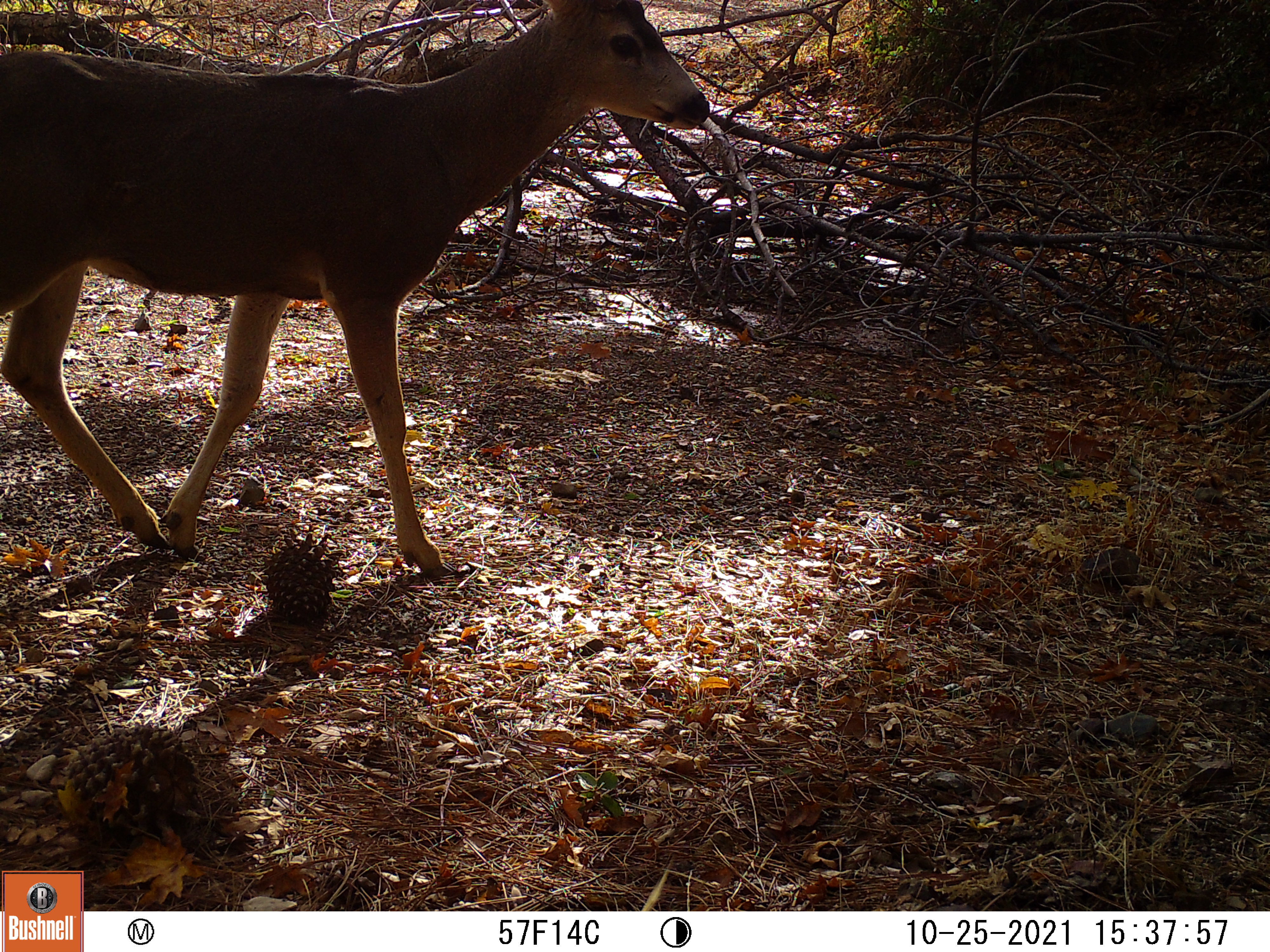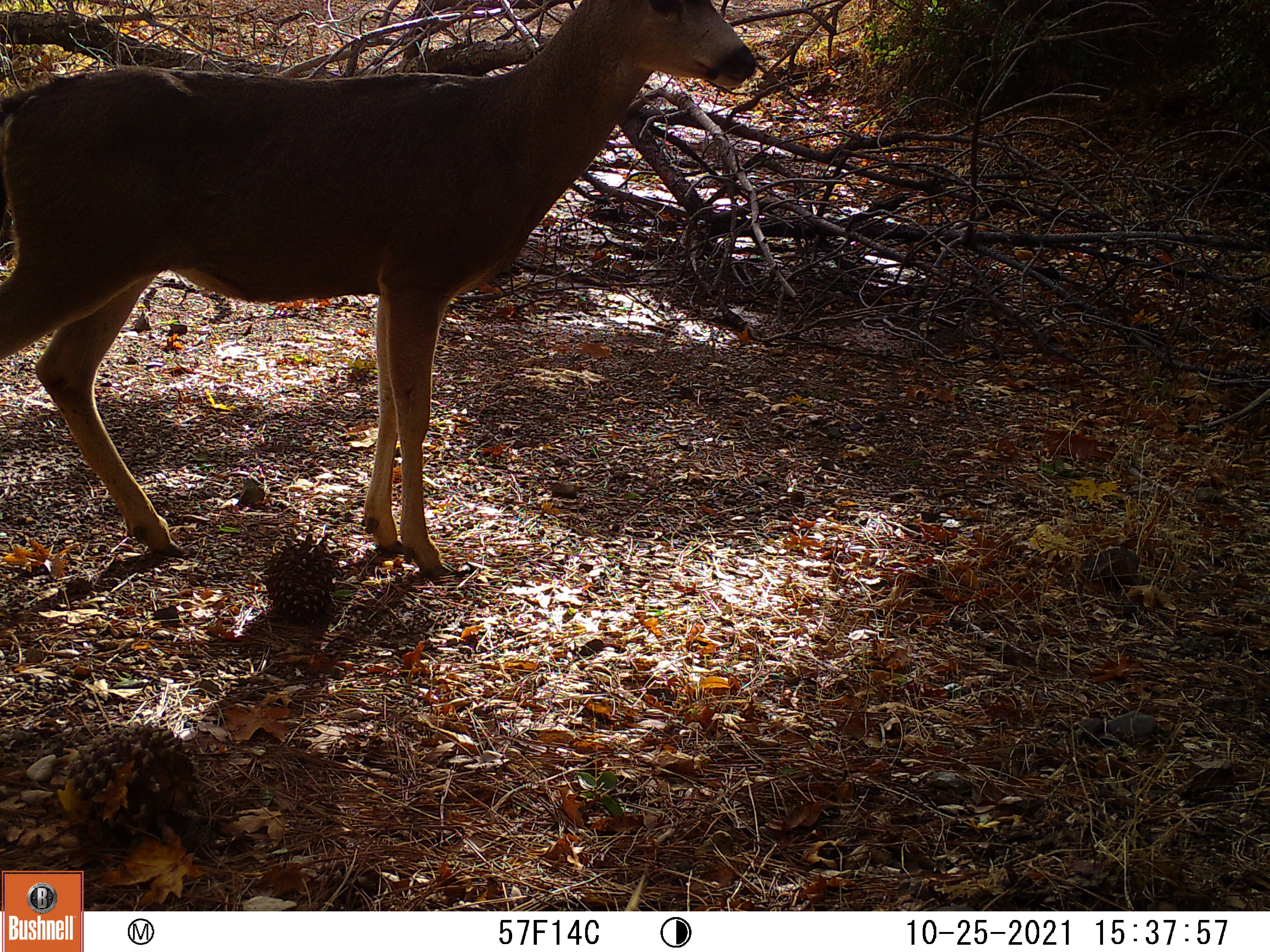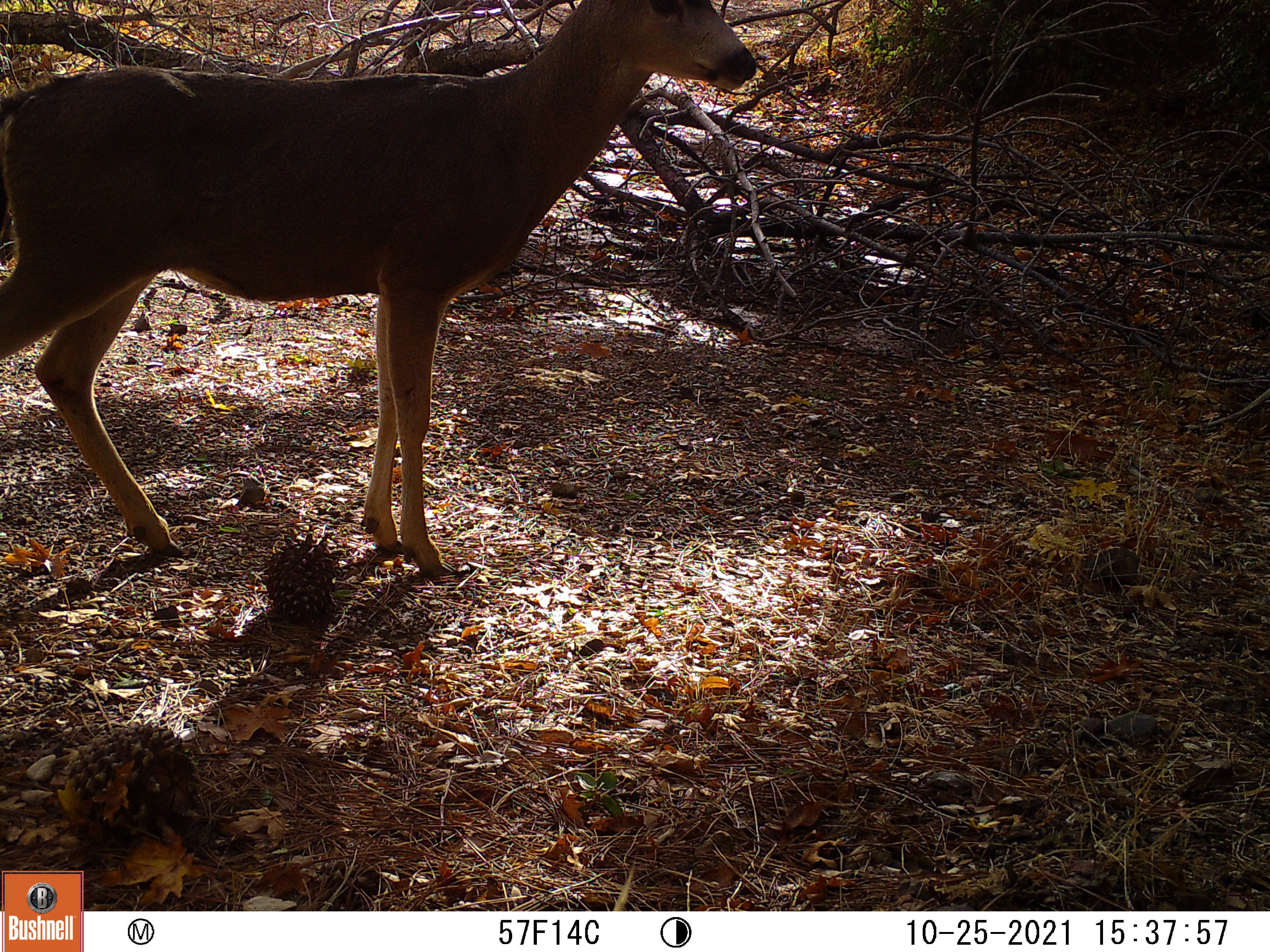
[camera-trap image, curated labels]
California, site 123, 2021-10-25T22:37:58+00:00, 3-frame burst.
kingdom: Animalia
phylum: Chordata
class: Mammalia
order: Artiodactyla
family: Cervidae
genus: Odocoileus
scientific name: Odocoileus hemionus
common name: mule deer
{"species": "mule deer (Odocoileus hemionus)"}